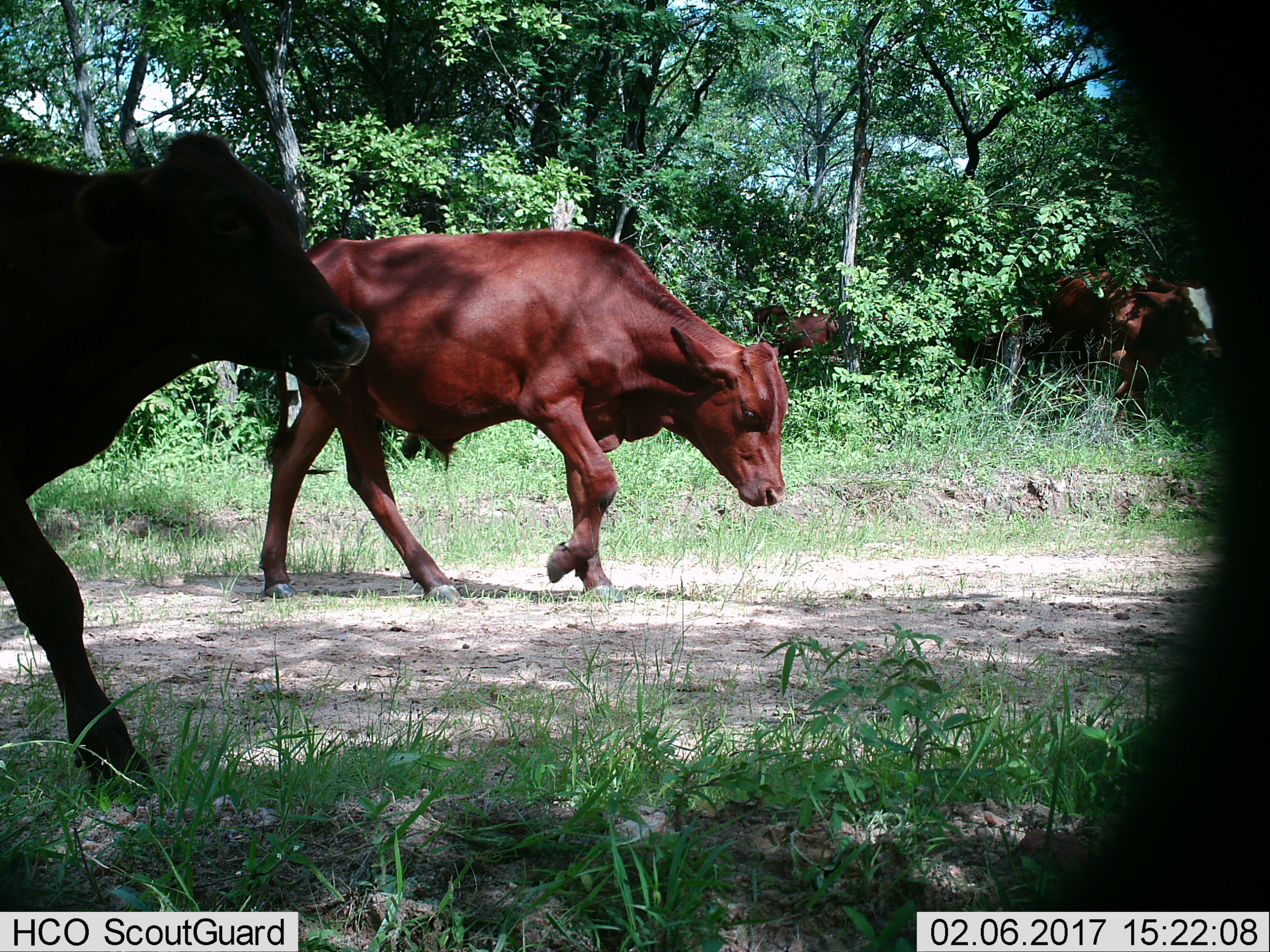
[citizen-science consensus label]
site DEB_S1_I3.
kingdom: Animalia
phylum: Chordata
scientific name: Vertebrata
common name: domestic animal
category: domesticanimal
Domesticanimal (domestic animal) (Vertebrata), count 5. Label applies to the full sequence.